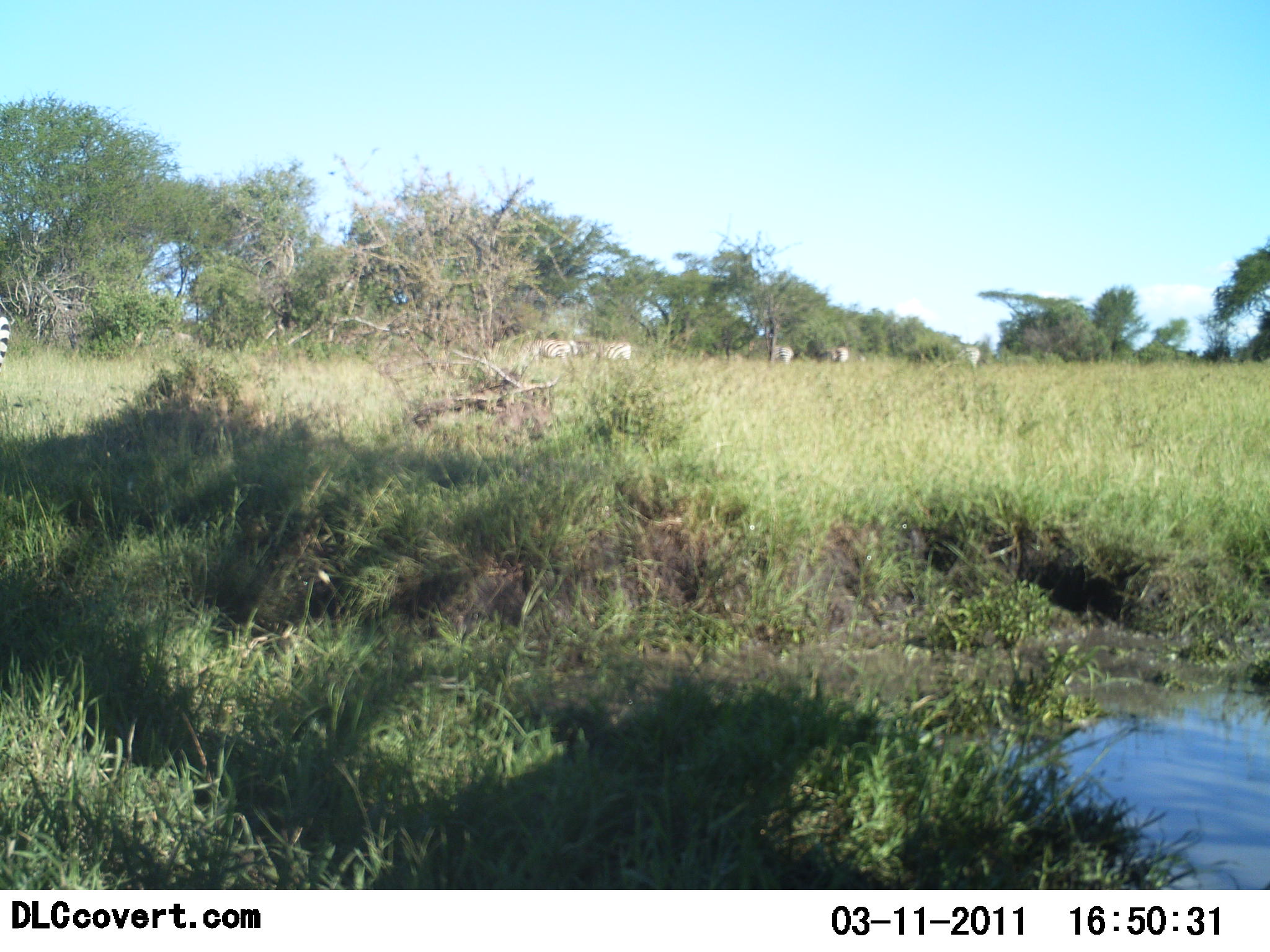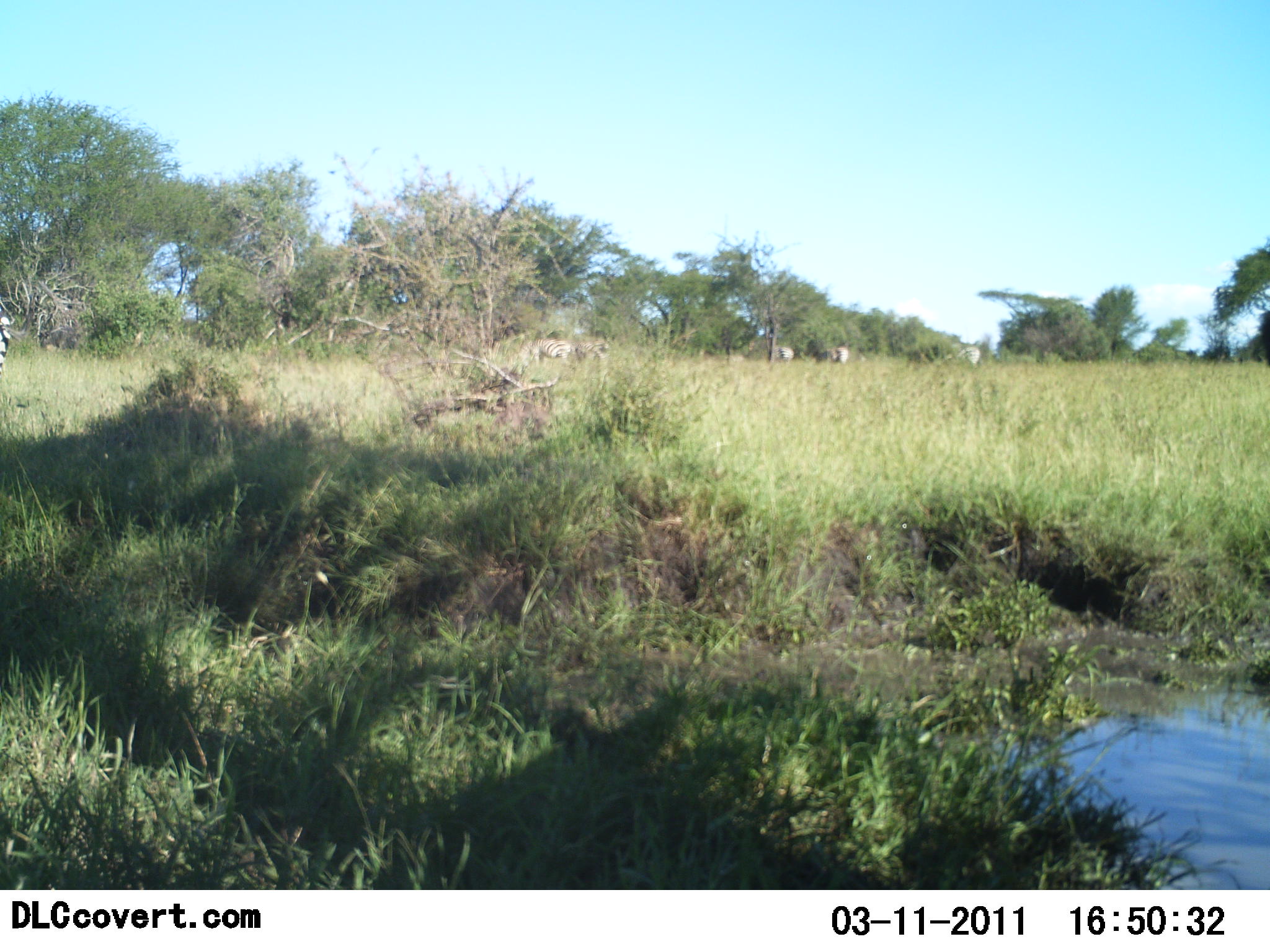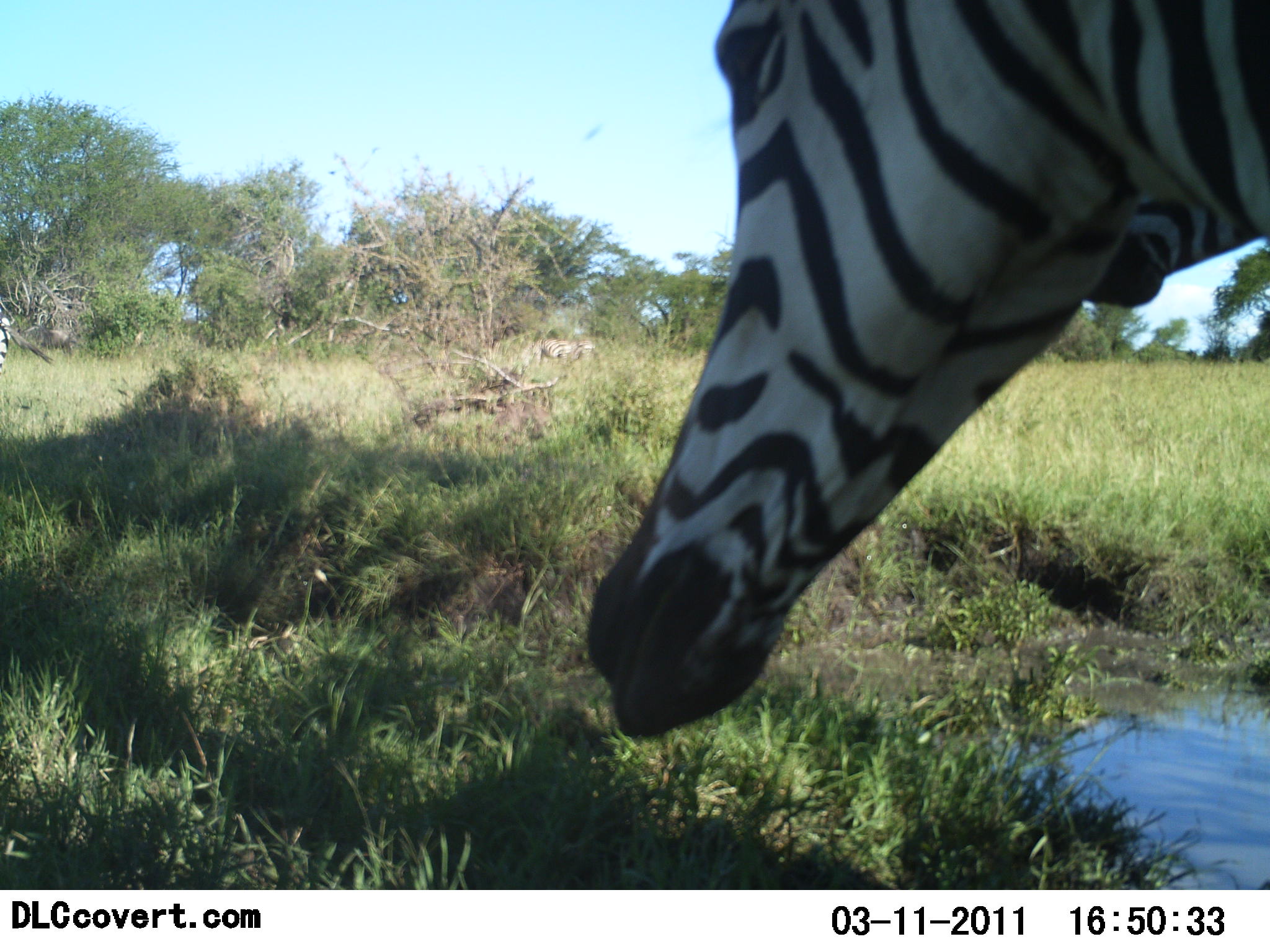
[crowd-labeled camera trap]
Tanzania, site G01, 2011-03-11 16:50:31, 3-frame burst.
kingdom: Animalia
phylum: Chordata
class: Mammalia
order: Perissodactyla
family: Equidae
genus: Equus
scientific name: Equus quagga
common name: plains zebra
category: zebra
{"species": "zebra (plains zebra) (Equus quagga)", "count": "4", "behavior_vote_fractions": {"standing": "36%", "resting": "0%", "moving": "71%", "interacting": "0%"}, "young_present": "0%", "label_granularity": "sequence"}